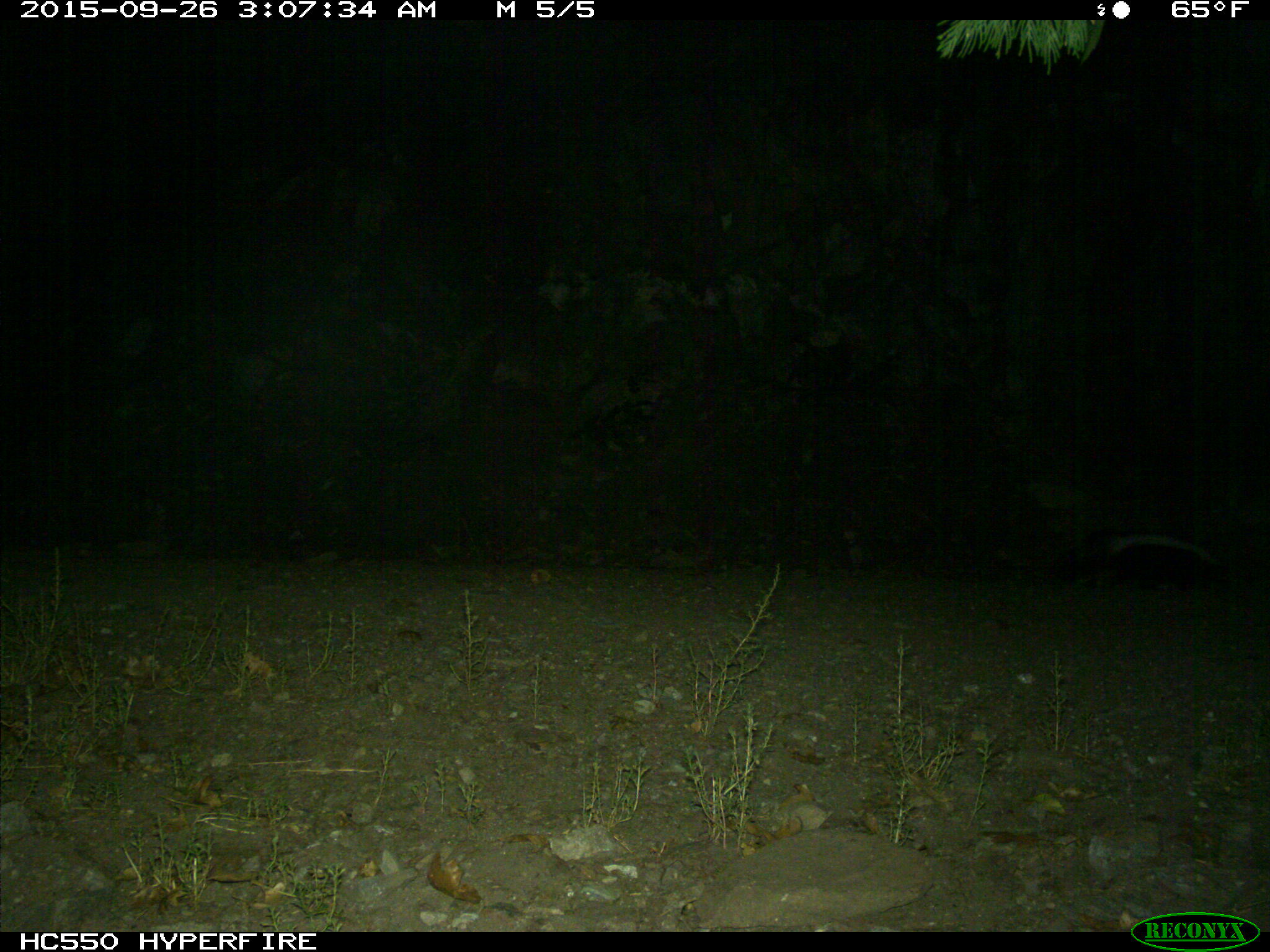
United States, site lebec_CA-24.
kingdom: Animalia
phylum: Chordata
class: Mammalia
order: Carnivora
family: Mephitidae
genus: Mephitis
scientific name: Mephitis mephitis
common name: striped skunk